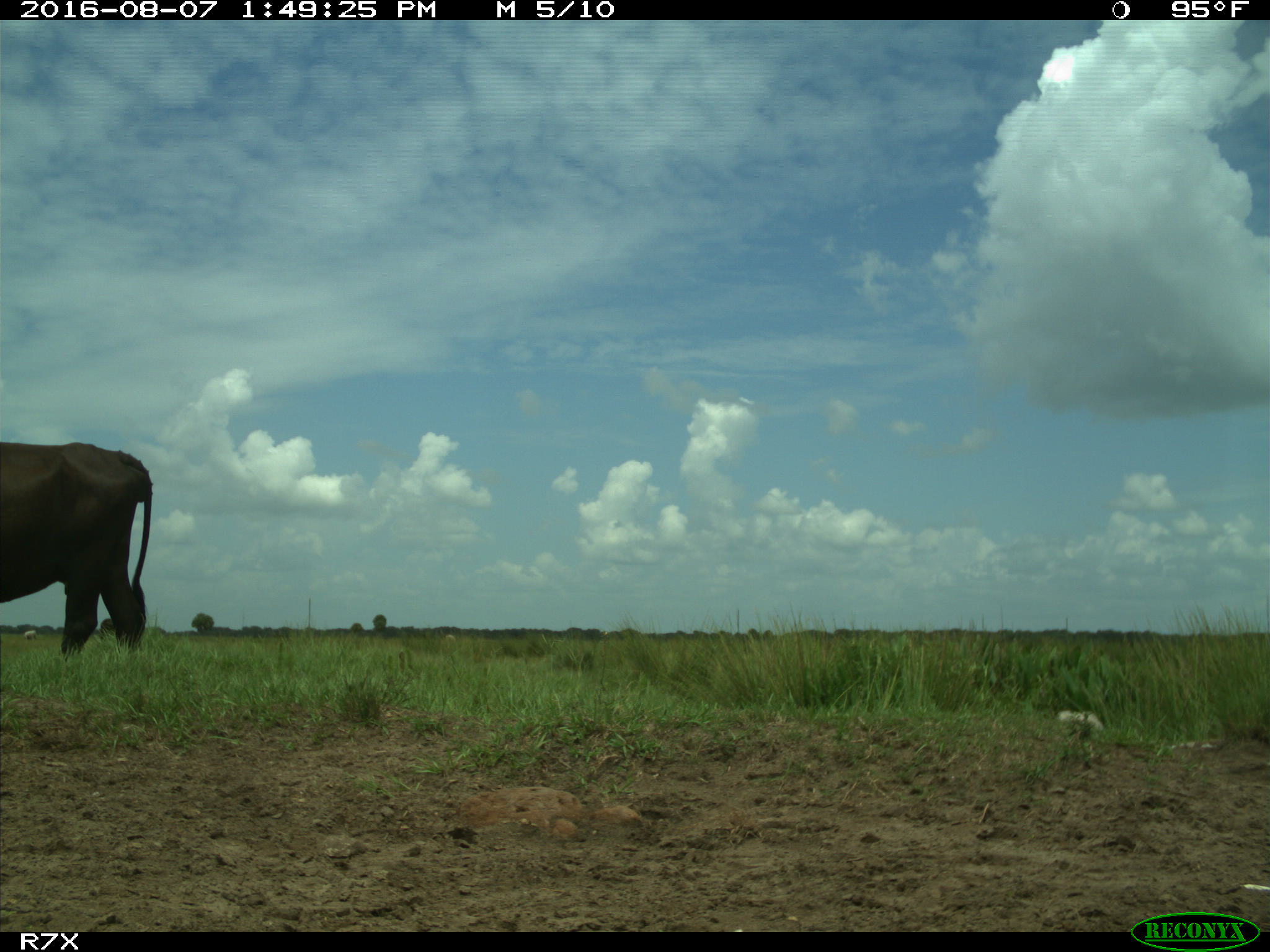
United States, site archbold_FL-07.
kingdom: Animalia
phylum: Chordata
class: Mammalia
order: Artiodactyla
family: Bovidae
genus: Bos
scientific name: Bos taurus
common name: domestic cow